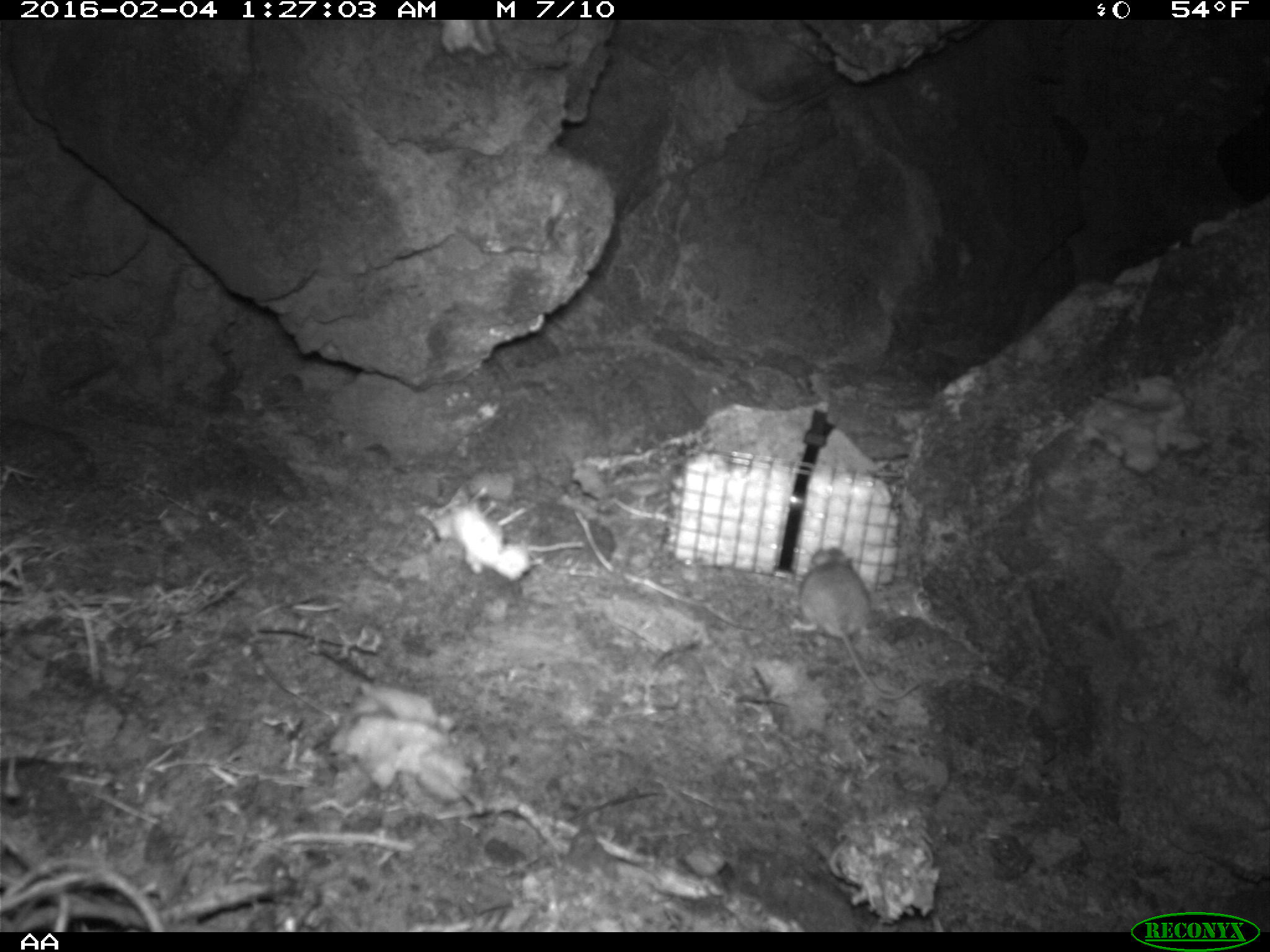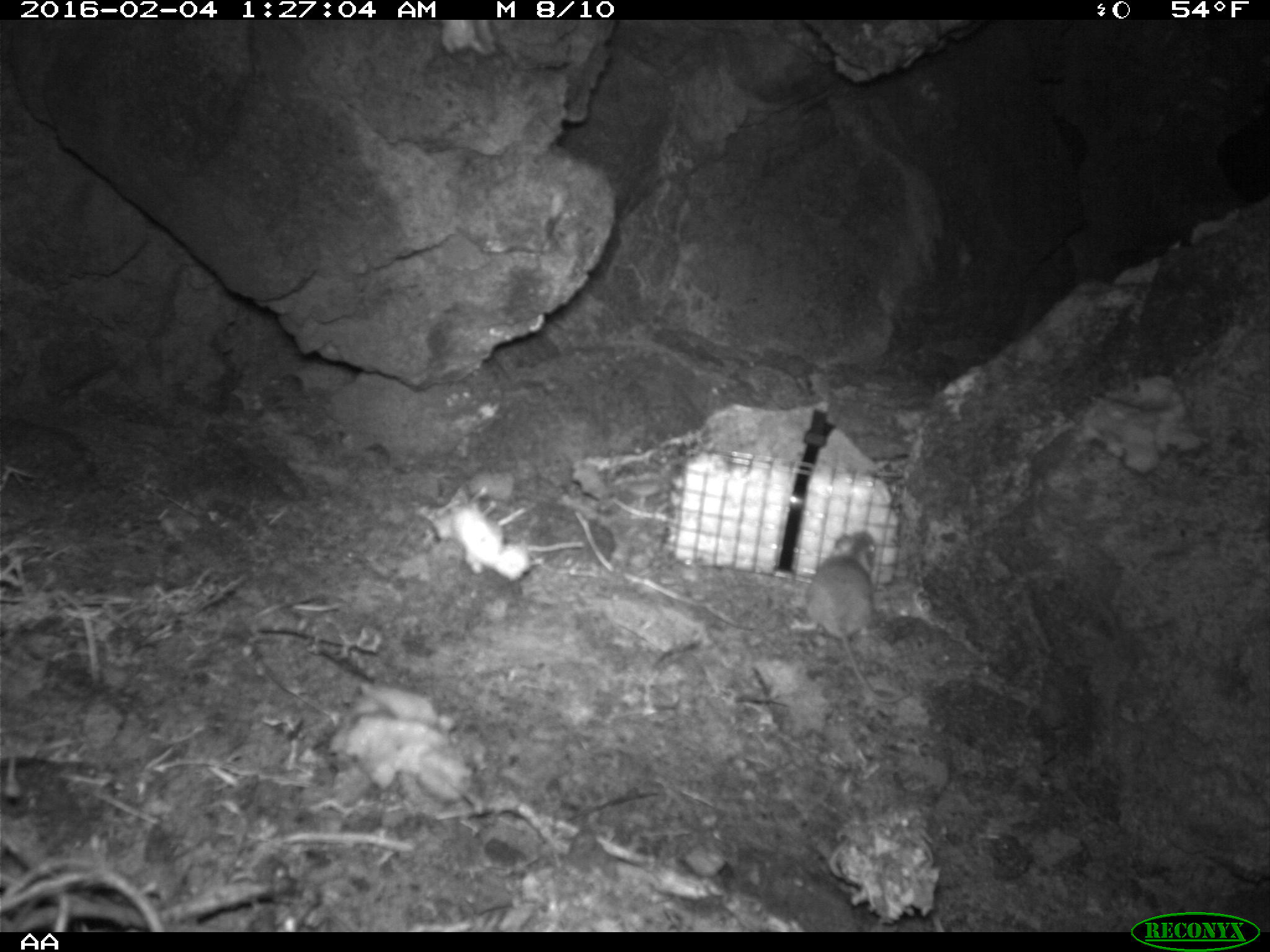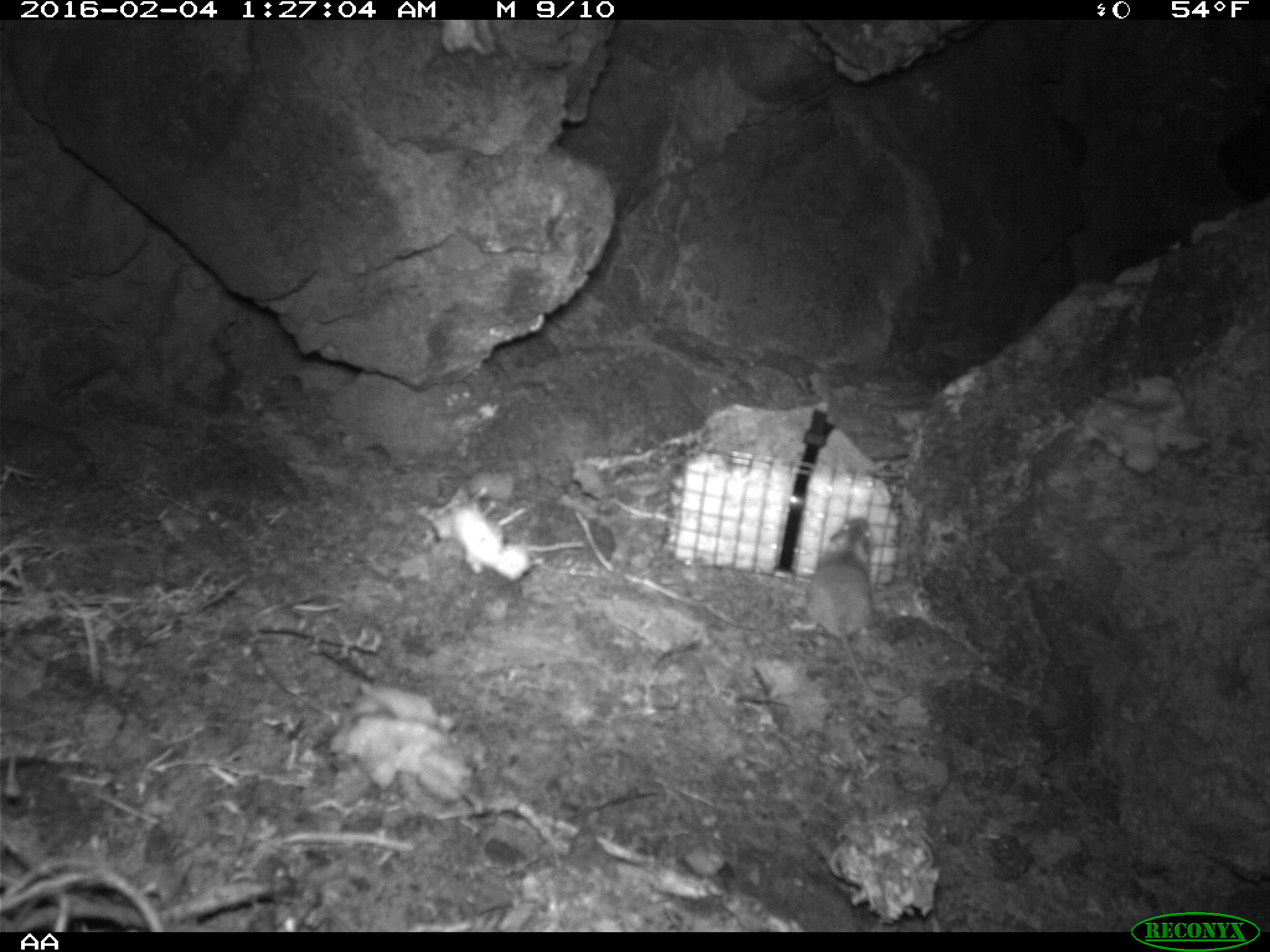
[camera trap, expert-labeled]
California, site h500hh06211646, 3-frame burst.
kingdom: Animalia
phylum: Chordata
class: Mammalia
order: Rodentia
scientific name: Rodentia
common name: rodent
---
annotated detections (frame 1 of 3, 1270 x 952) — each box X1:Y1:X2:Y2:
rodent: 794:546:877:685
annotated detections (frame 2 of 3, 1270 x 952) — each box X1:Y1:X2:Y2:
rodent: 788:529:914:705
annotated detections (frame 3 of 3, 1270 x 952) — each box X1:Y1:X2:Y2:
rodent: 789:529:913:704